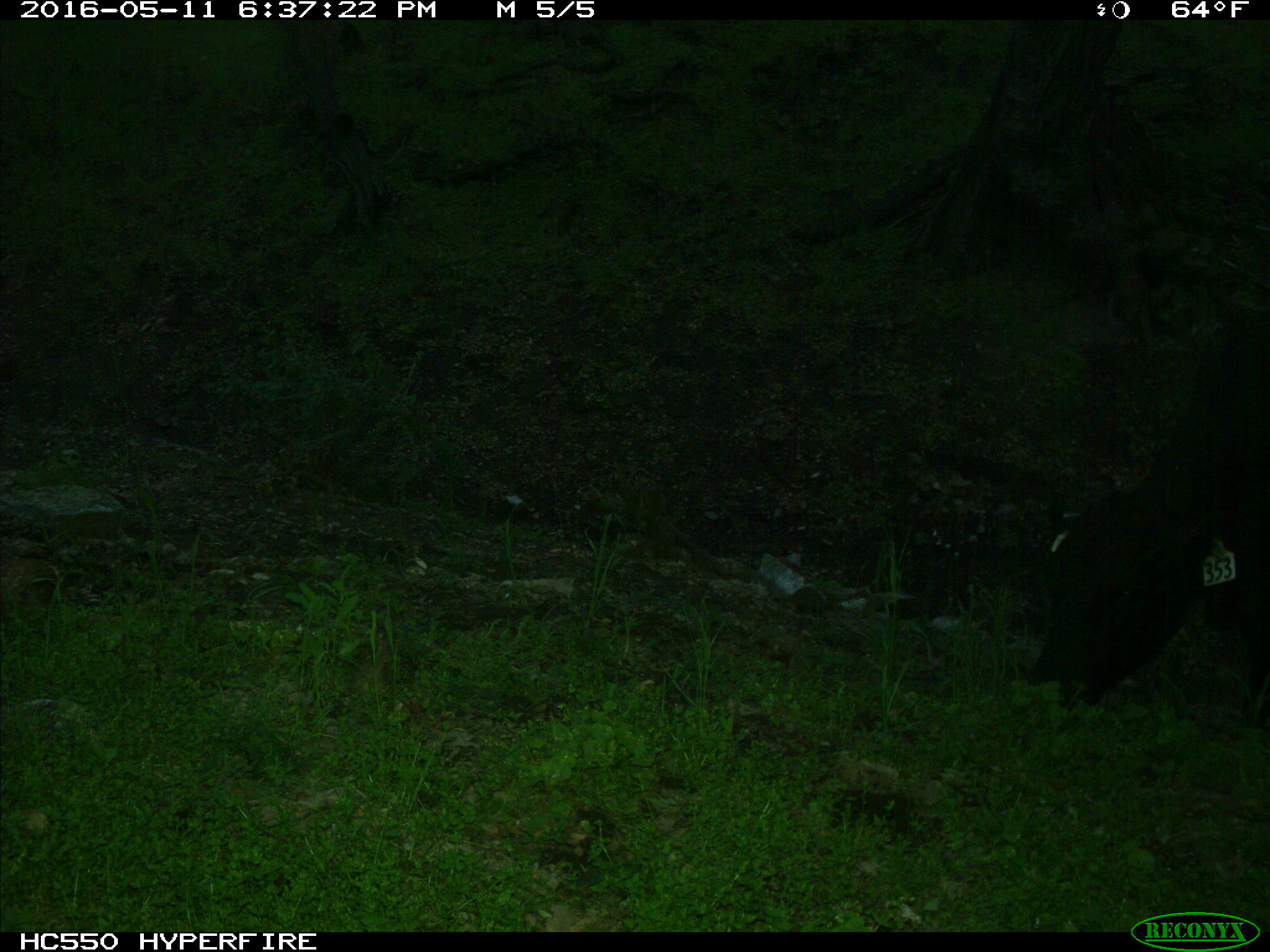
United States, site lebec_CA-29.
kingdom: Animalia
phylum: Chordata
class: Mammalia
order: Artiodactyla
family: Bovidae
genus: Bos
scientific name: Bos taurus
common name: domestic cow